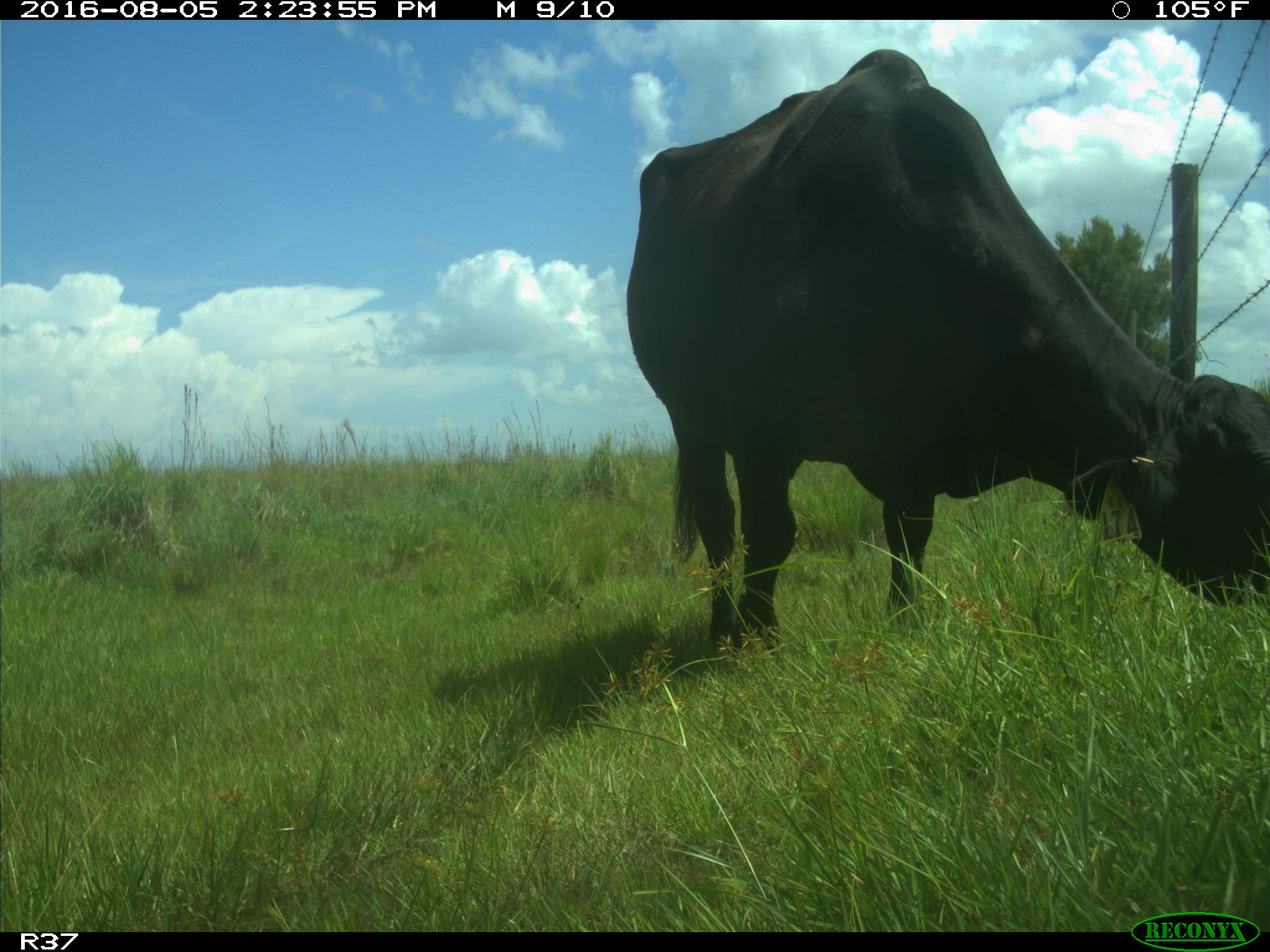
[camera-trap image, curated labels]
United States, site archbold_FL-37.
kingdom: Animalia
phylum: Chordata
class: Mammalia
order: Artiodactyla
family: Bovidae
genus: Bos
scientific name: Bos taurus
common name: domestic cow